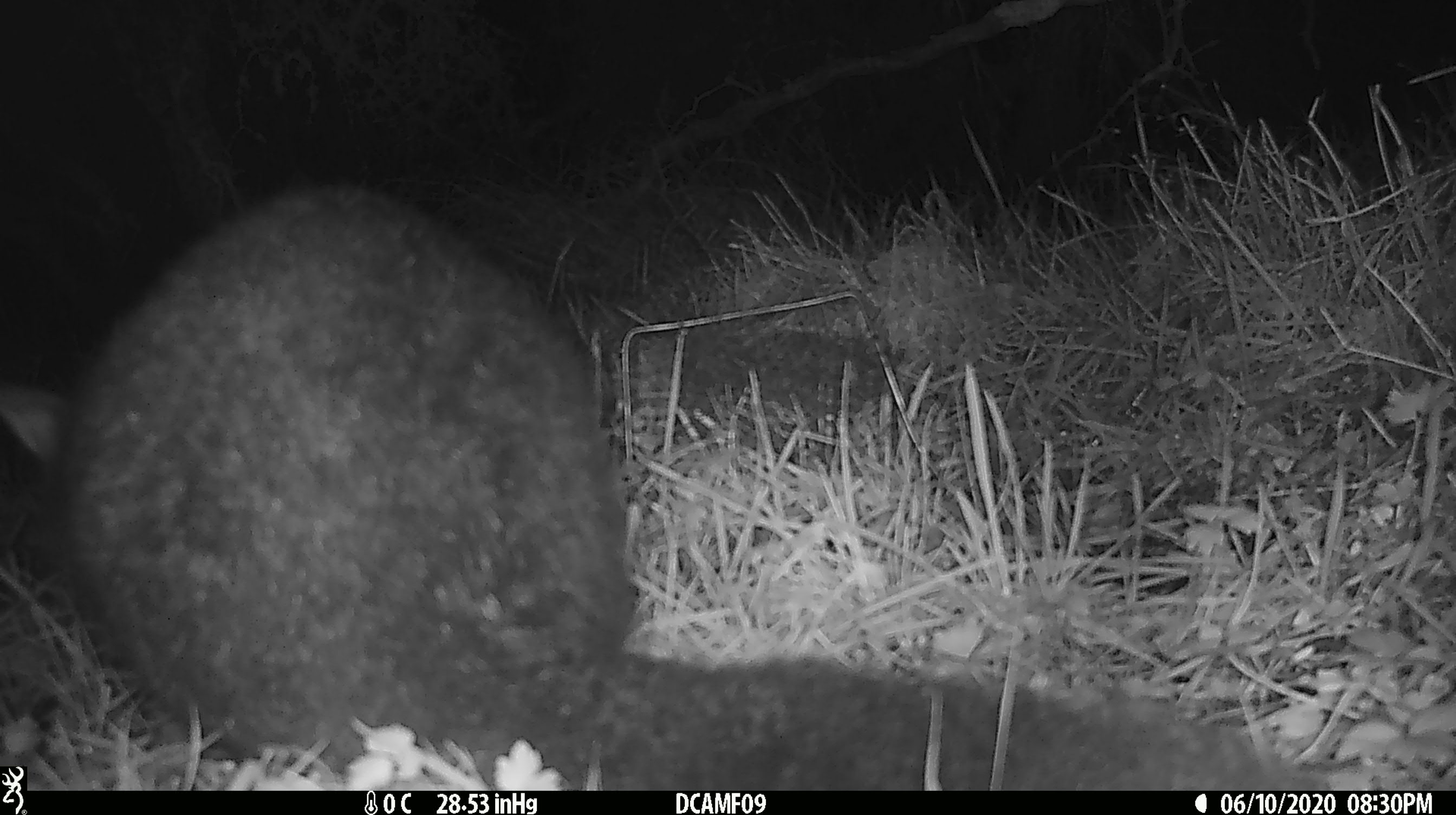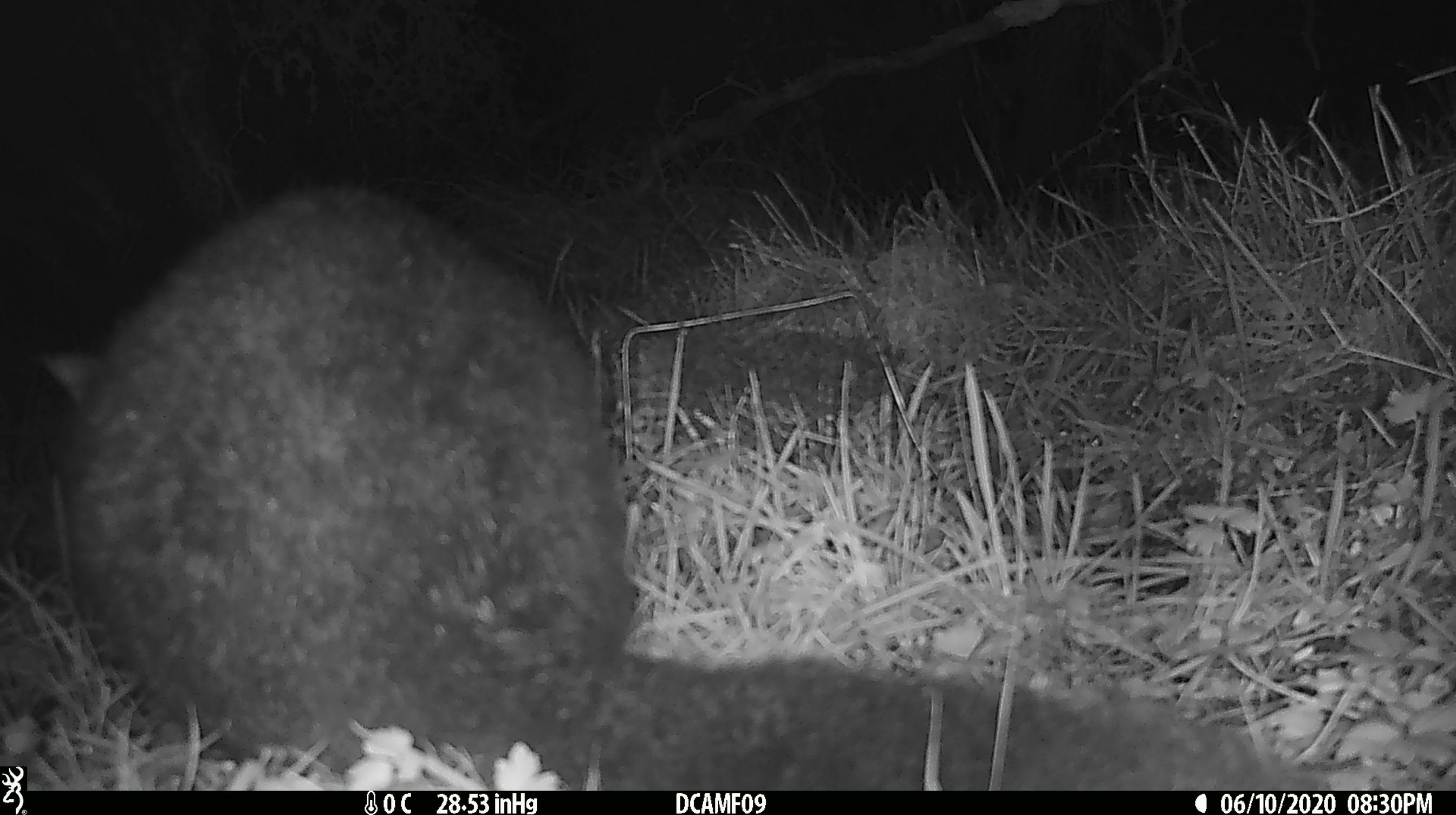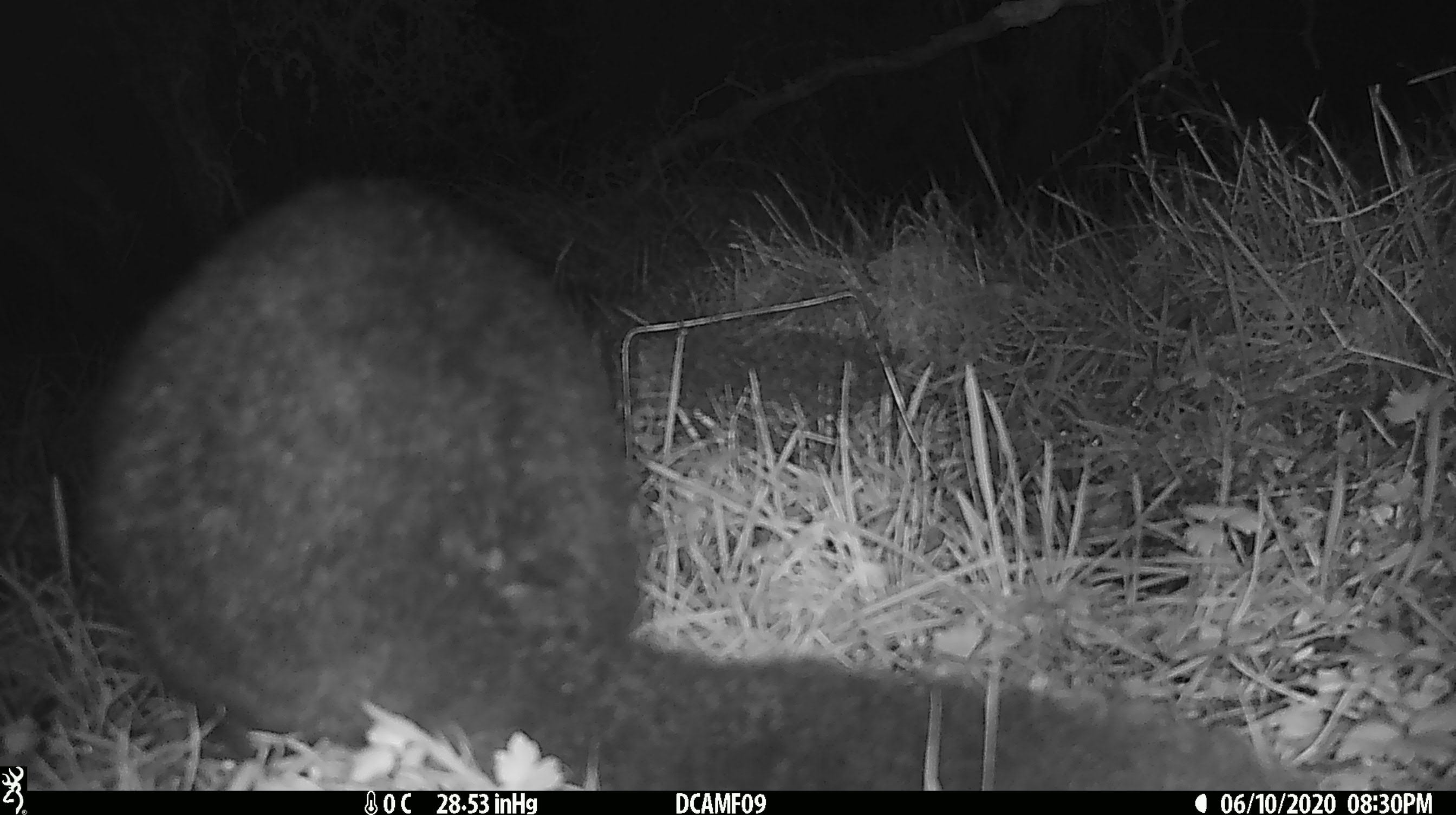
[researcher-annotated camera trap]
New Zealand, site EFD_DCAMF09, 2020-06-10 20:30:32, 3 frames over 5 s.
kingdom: Animalia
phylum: Chordata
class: Mammalia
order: Diprotodontia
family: Phalangeridae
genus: Trichosurus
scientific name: Trichosurus vulpecula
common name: common brushtail possum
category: possum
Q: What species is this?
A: Possum (common brushtail possum) (Trichosurus vulpecula).